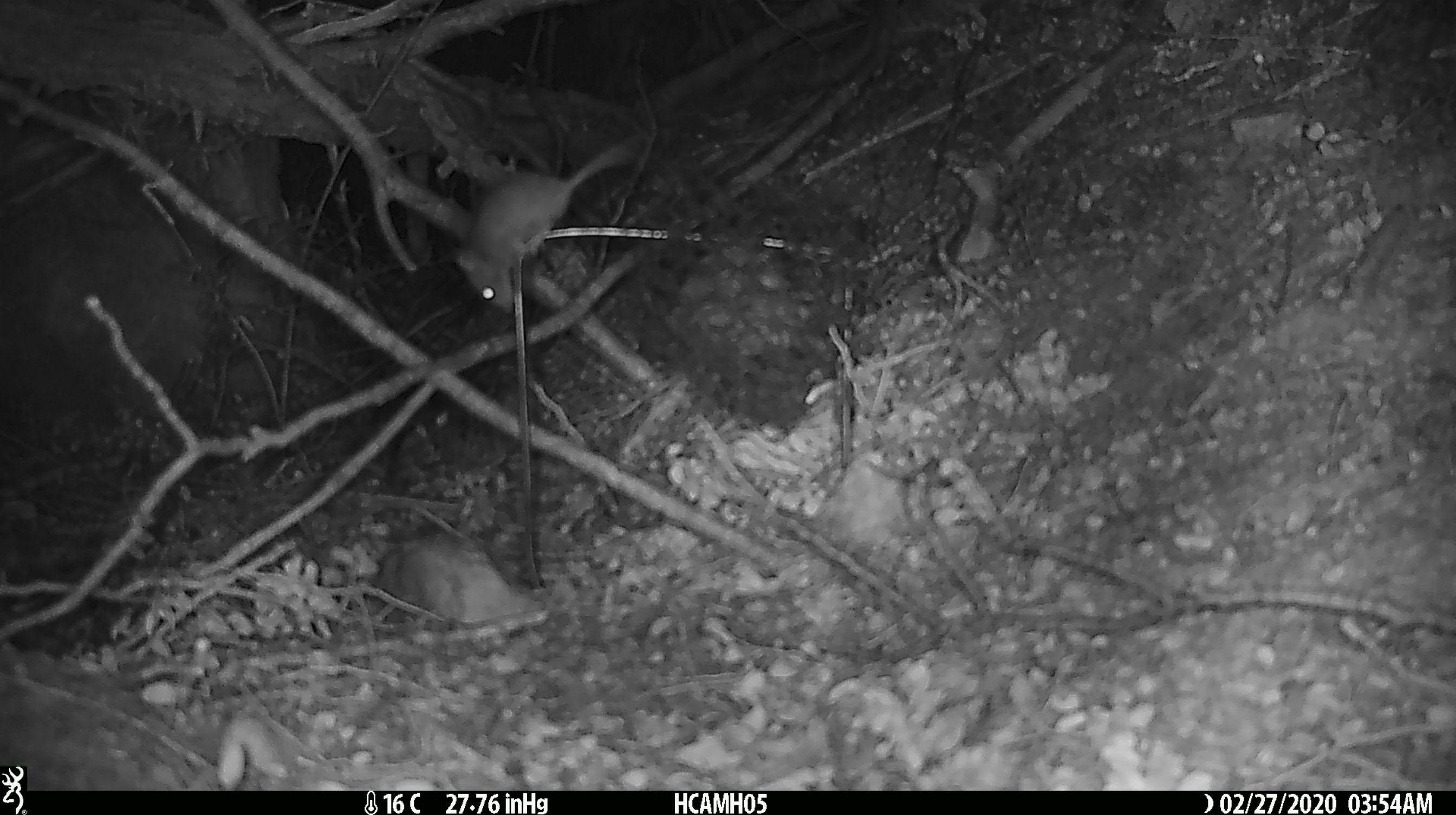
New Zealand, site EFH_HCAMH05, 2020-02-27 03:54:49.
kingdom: Animalia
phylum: Chordata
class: Mammalia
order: Rodentia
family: Muridae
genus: Mus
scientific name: Mus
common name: mouse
Mouse (Mus).